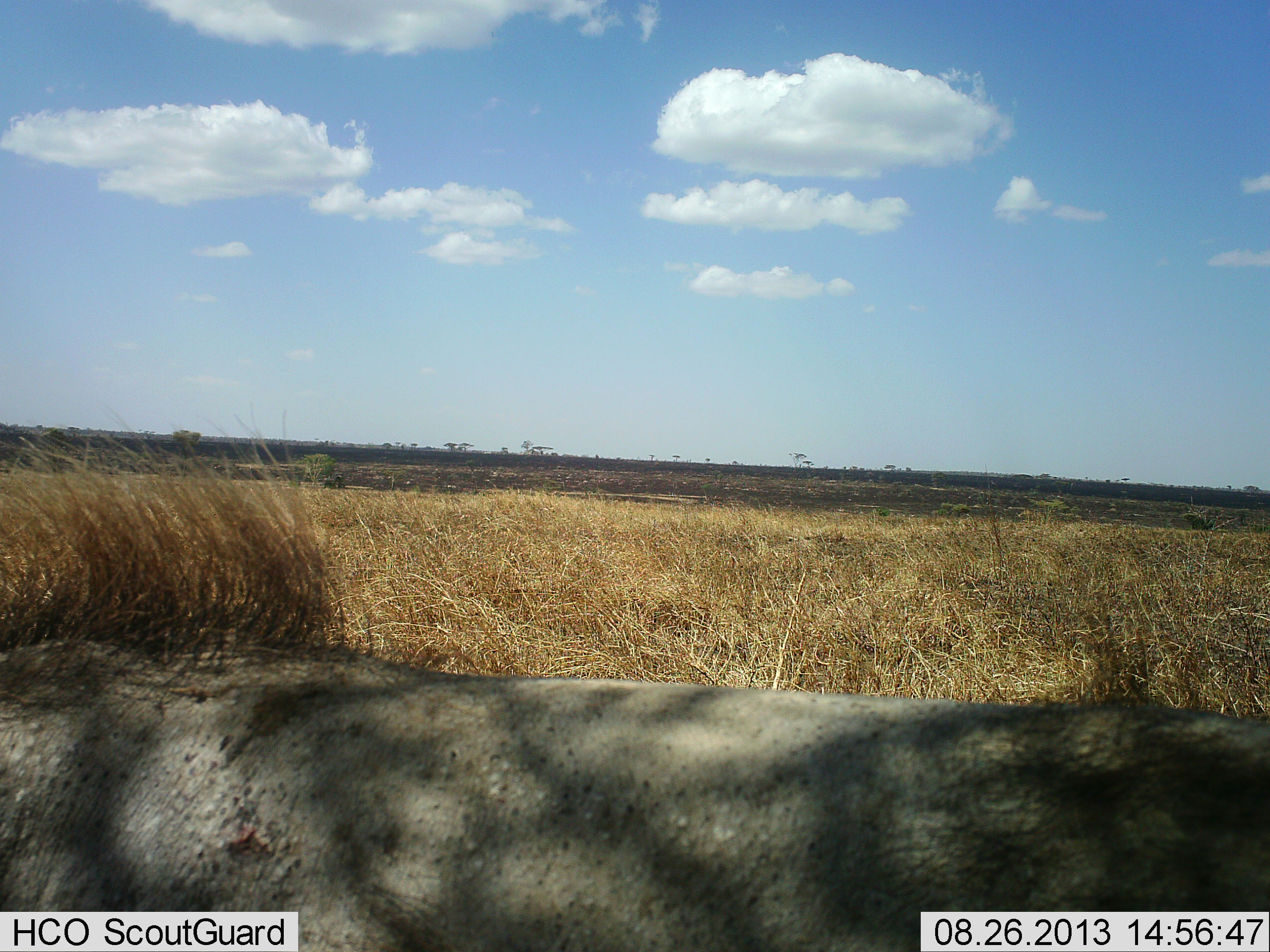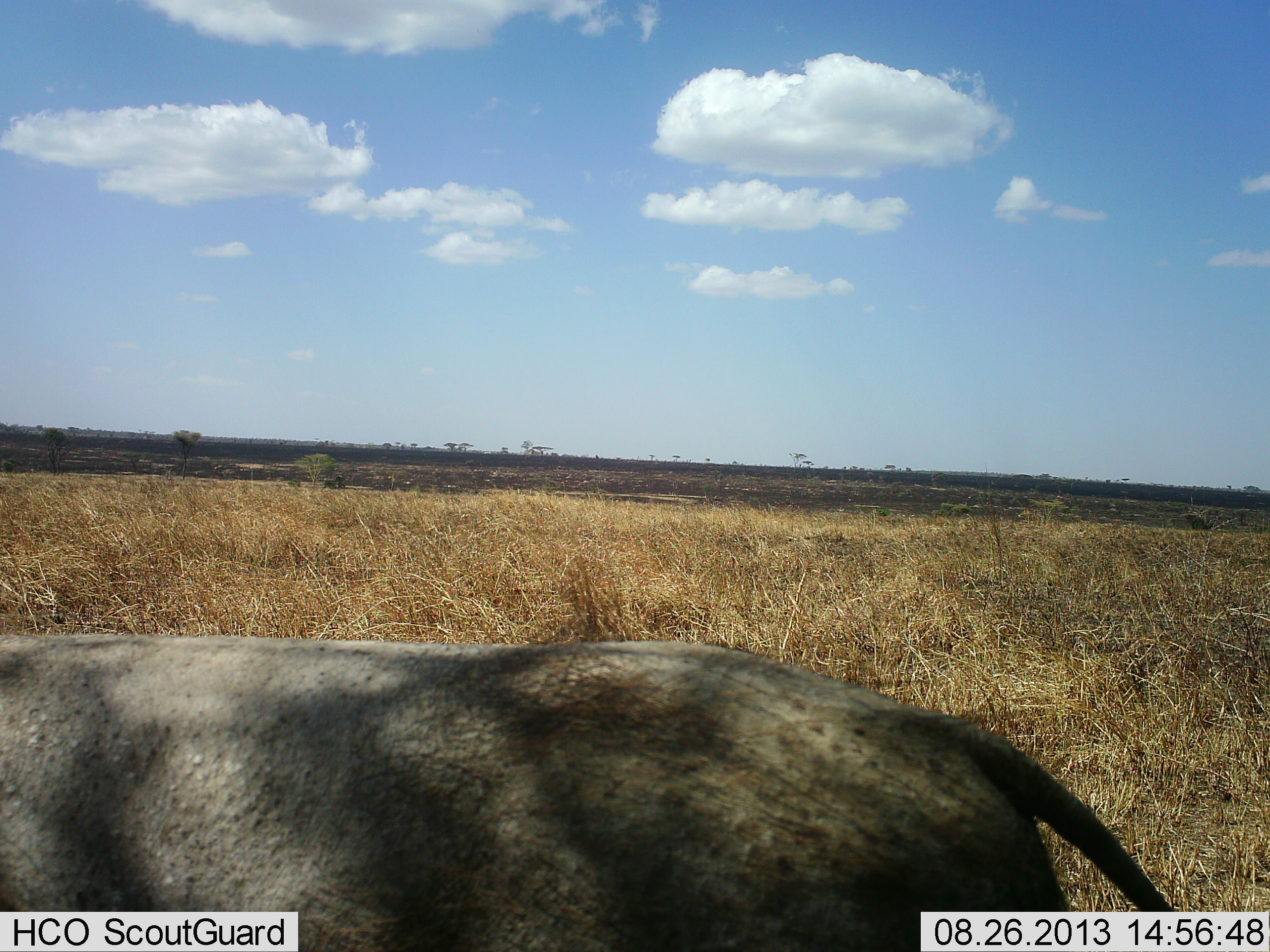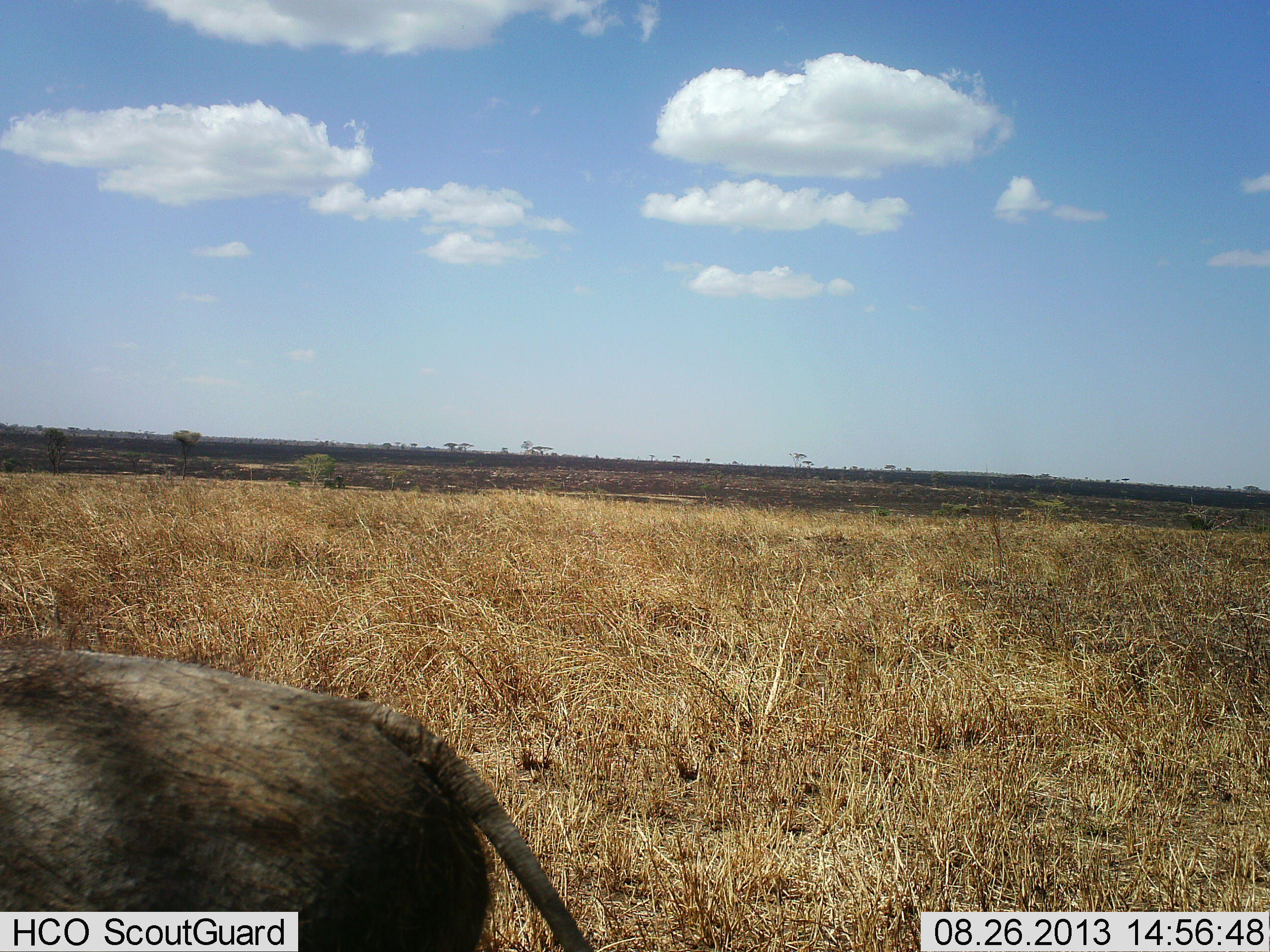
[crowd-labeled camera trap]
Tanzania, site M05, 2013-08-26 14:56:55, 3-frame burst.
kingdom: Animalia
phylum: Chordata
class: Mammalia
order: Artiodactyla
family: Suidae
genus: Phacochoerus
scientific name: Phacochoerus africanus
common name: warthog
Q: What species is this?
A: Warthog (Phacochoerus africanus).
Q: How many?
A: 1.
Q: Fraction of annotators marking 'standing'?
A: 20%.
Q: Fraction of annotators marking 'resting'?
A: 0%.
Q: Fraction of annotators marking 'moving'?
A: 80%.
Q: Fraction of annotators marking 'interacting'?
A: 0%.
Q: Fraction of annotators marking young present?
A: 0%.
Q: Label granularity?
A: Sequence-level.